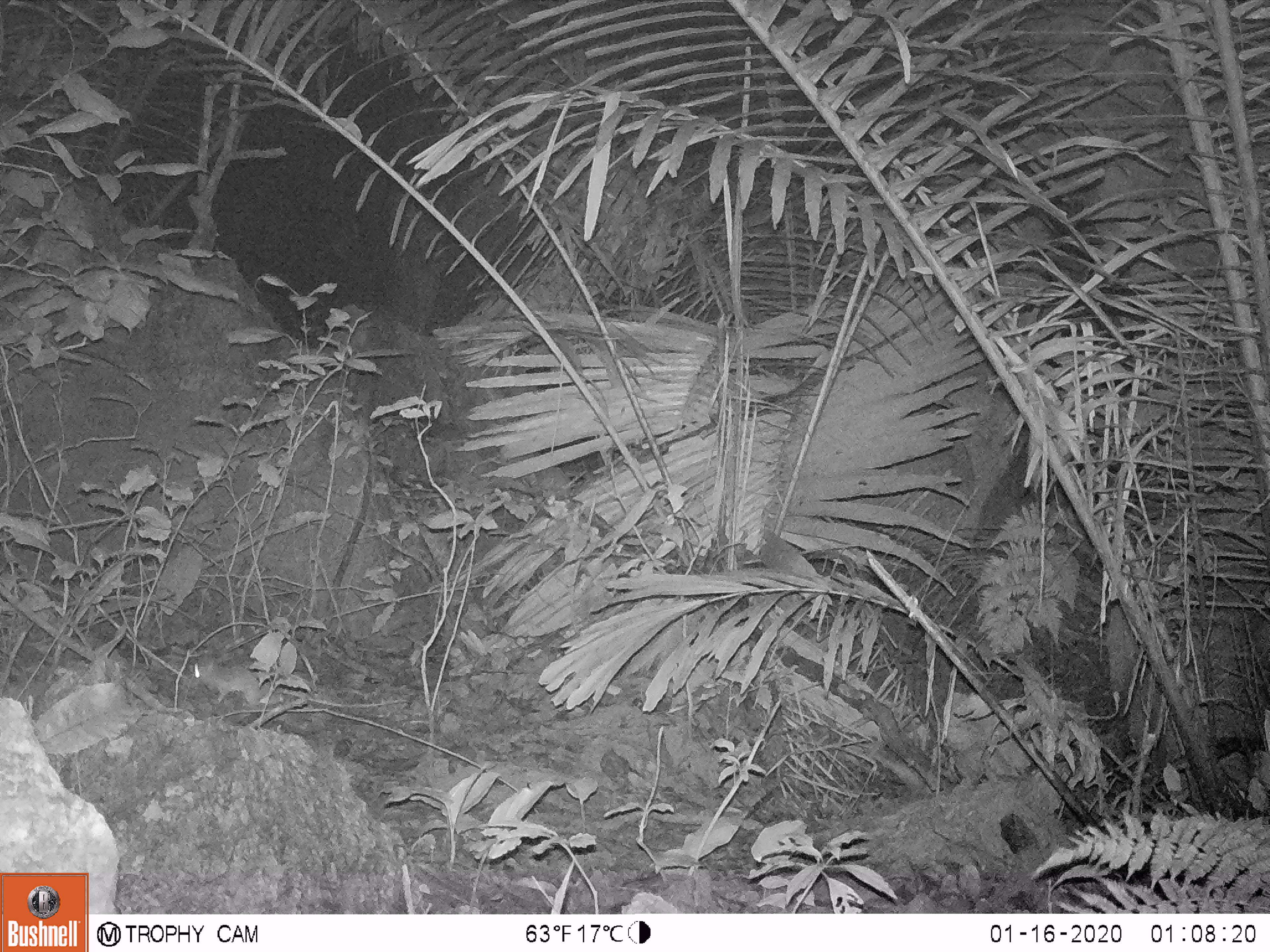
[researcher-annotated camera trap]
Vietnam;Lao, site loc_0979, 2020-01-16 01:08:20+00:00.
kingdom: Animalia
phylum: Chordata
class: Mammalia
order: Rodentia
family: Muridae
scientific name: Muridae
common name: old-world mice and rats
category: unidentified murid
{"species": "unidentified murid (old-world mice and rats) (Muridae)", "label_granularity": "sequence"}